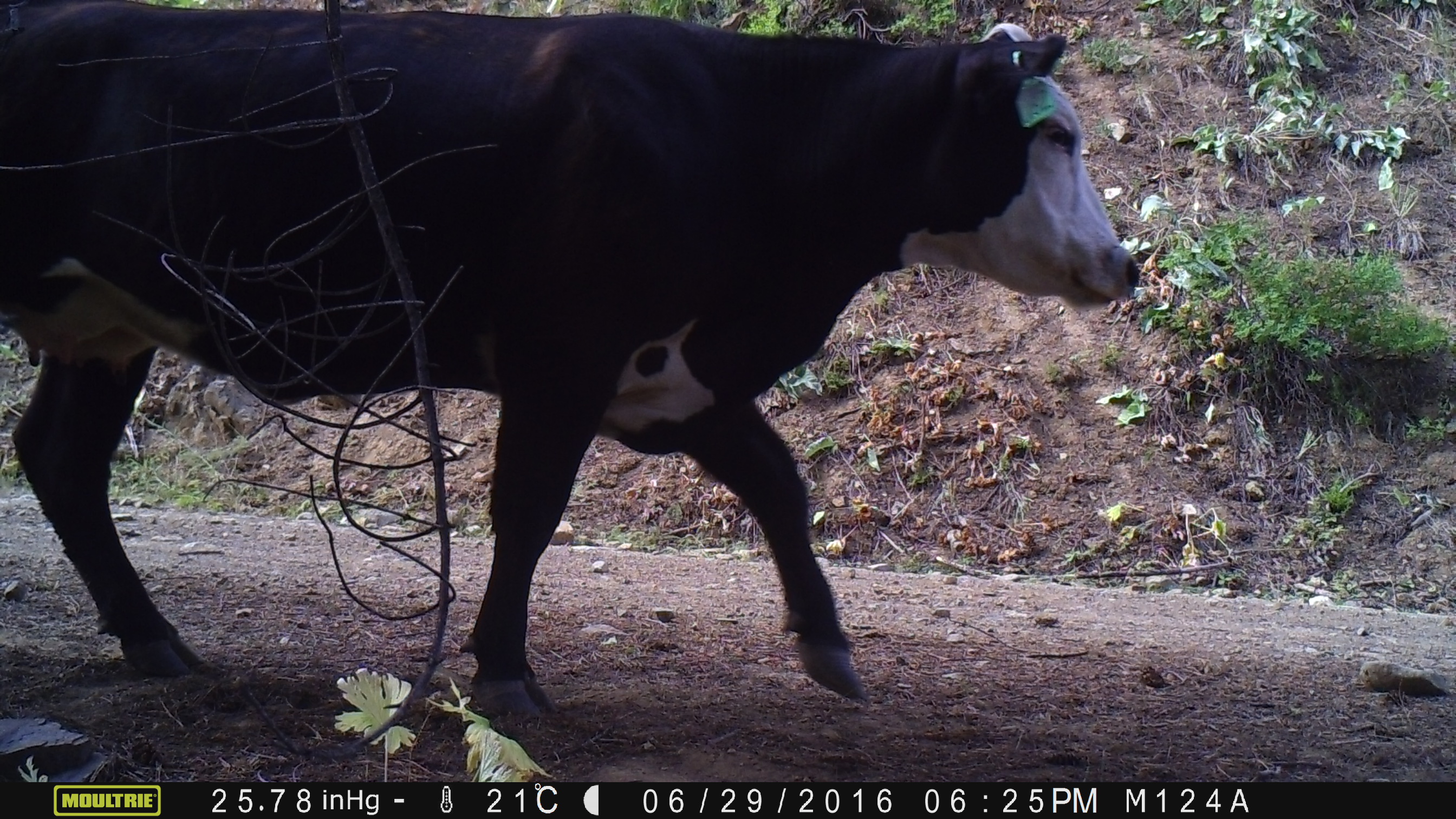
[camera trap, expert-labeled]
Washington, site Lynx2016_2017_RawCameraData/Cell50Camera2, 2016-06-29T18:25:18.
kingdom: Animalia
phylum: Chordata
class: Mammalia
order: Artiodactyla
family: Bovidae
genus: Bos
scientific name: Bos taurus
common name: domestic cattle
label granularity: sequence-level